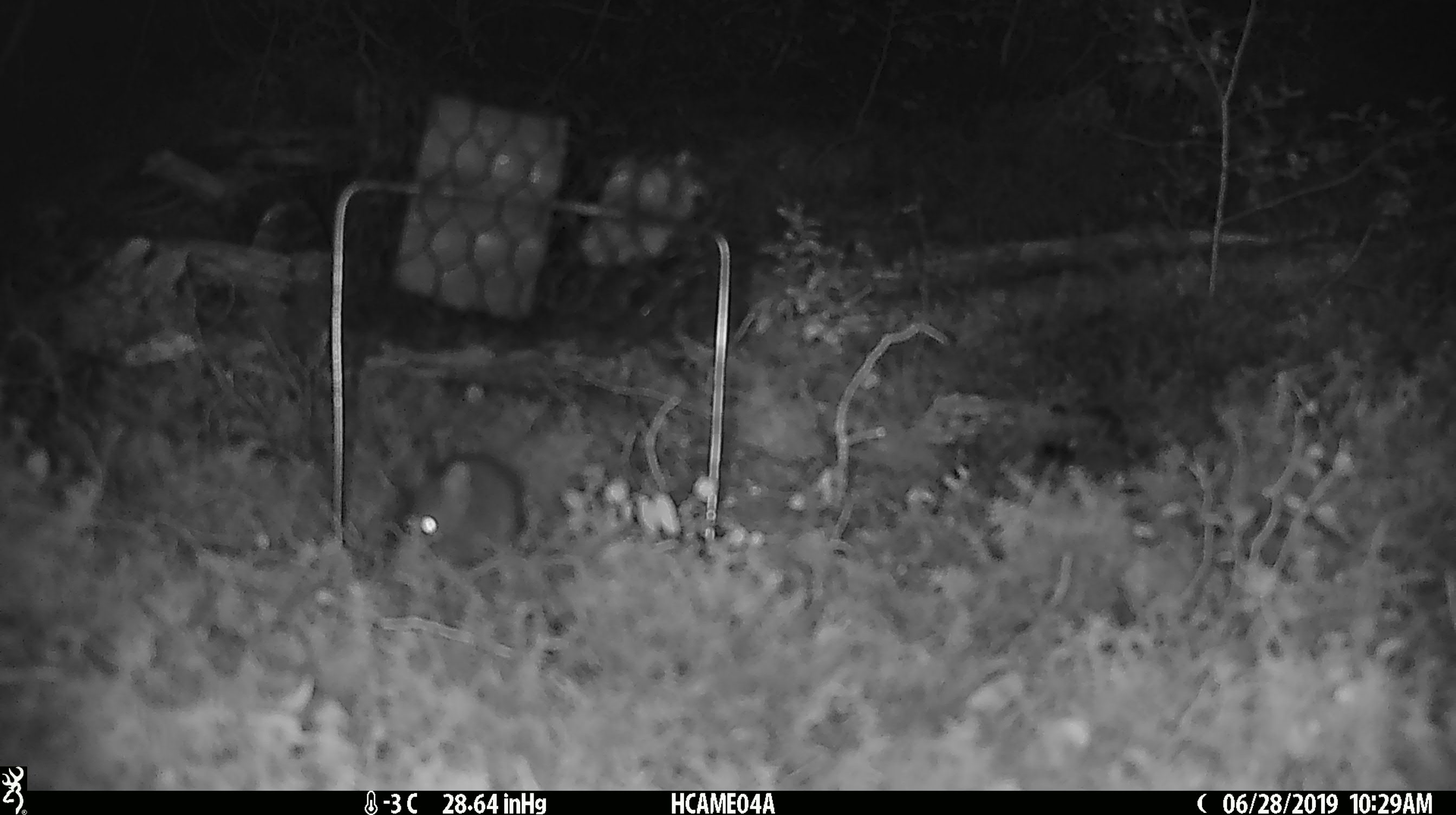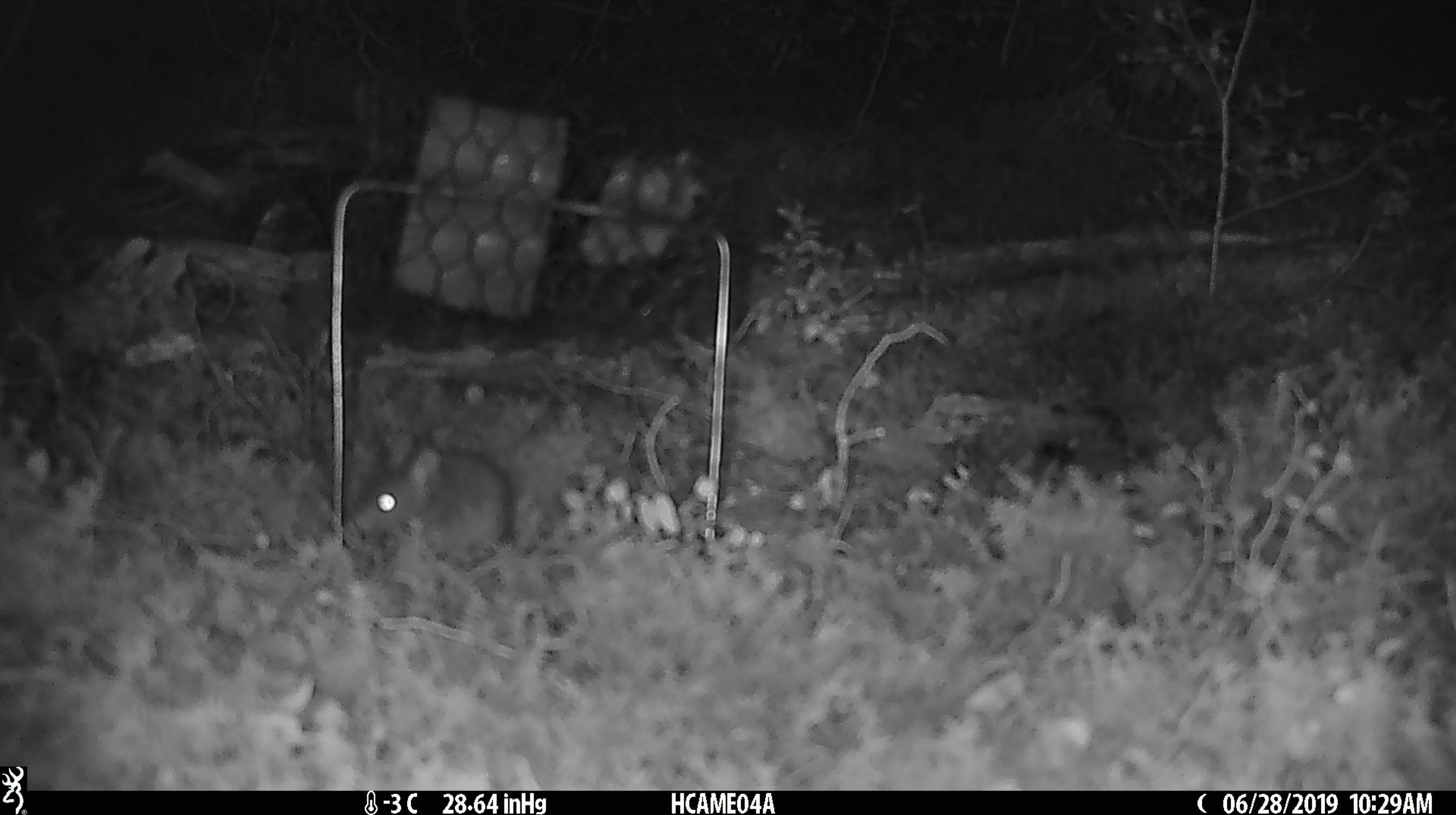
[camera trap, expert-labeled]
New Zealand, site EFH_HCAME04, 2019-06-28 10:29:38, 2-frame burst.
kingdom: Animalia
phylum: Chordata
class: Mammalia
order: Rodentia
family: Muridae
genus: Mus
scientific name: Mus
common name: mouse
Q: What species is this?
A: Mouse (Mus).